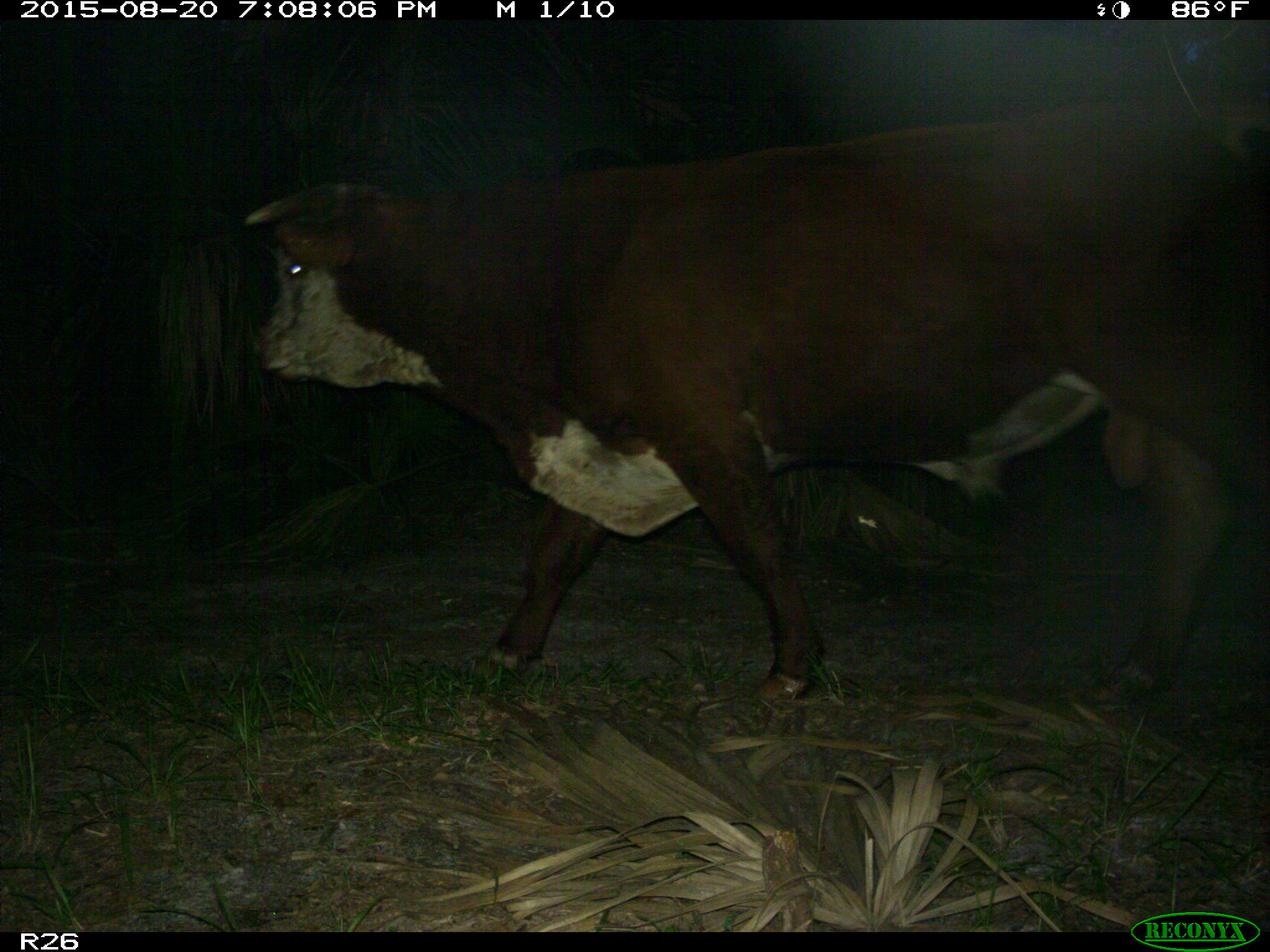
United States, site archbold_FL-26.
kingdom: Animalia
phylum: Chordata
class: Mammalia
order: Artiodactyla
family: Bovidae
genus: Bos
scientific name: Bos taurus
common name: domestic cow